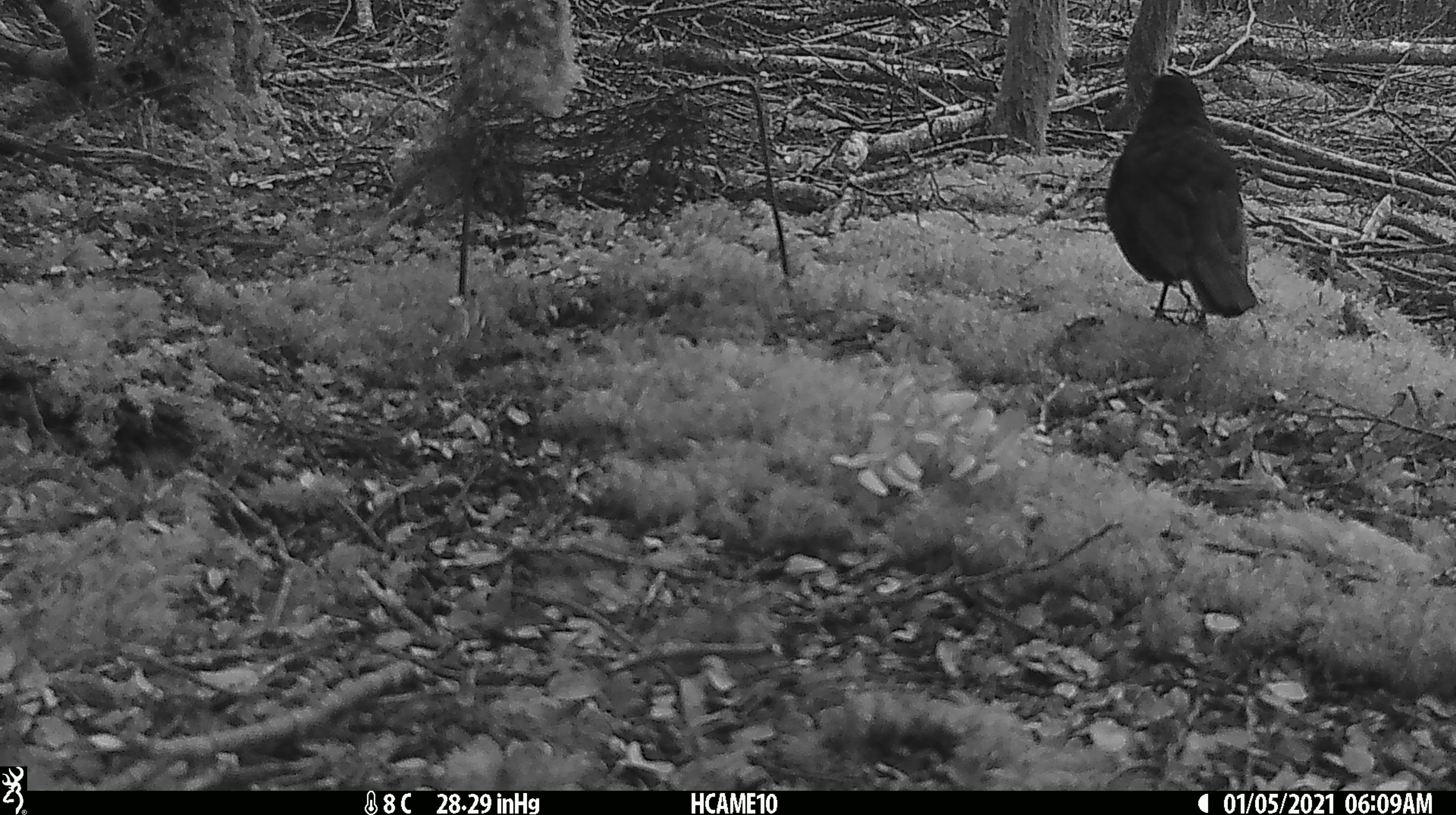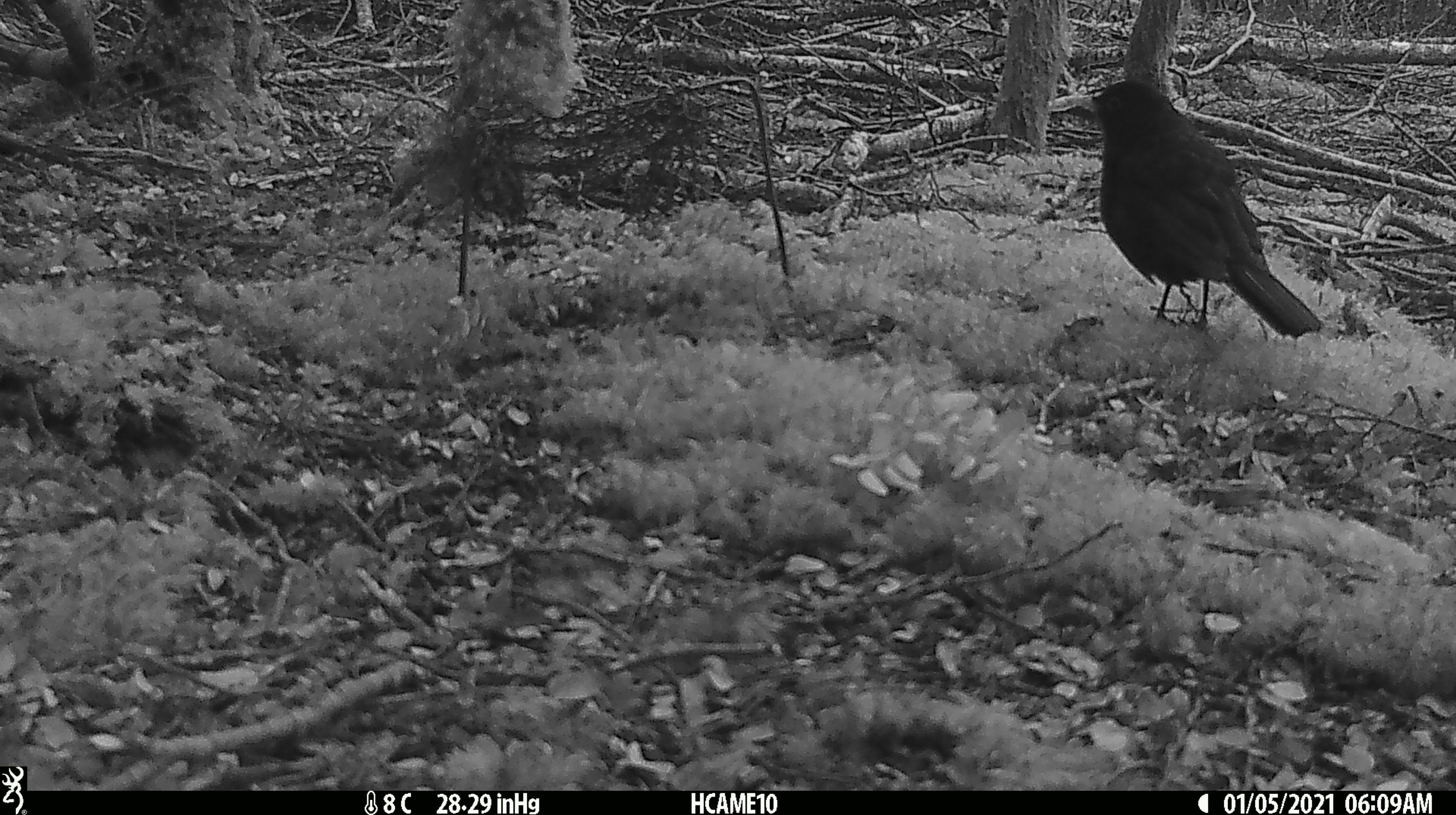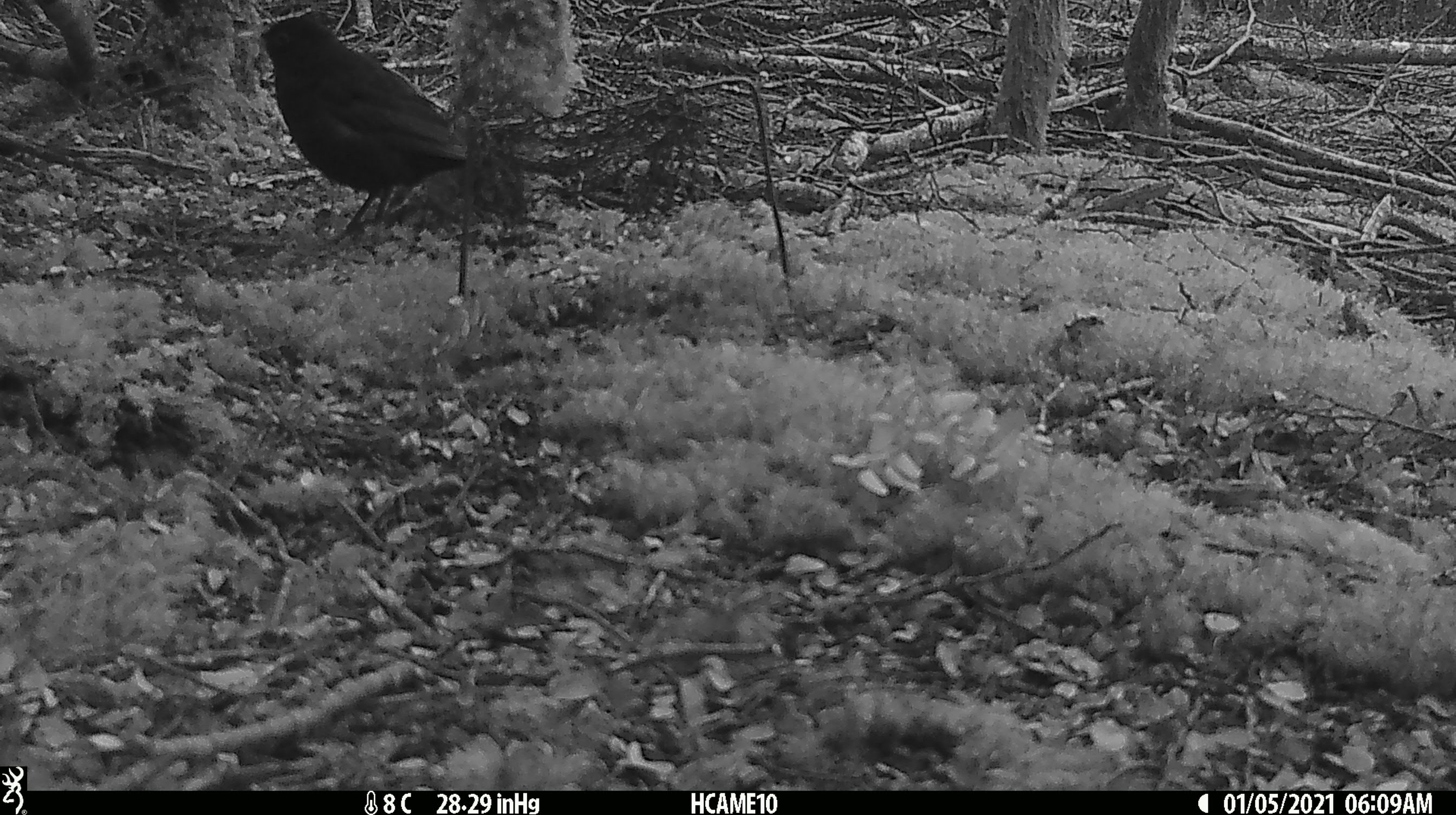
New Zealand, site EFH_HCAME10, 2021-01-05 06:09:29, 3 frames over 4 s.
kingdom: Animalia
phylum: Chordata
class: Aves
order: Passeriformes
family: Turdidae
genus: Turdus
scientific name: Turdus merula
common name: eurasian blackbird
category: blackbird